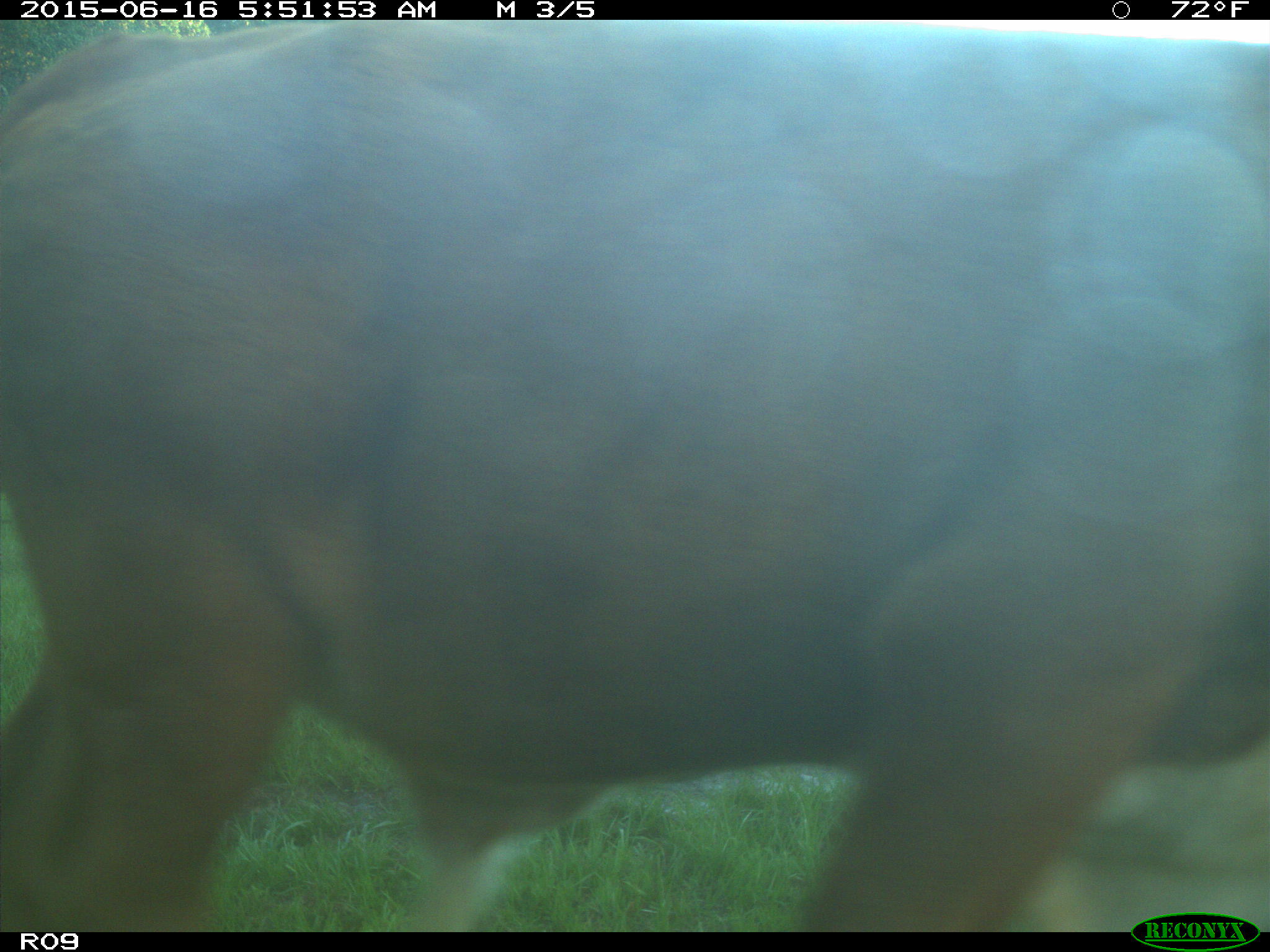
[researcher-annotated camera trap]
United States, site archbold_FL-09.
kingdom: Animalia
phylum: Chordata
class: Mammalia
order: Artiodactyla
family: Bovidae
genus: Bos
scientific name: Bos taurus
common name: domestic cow